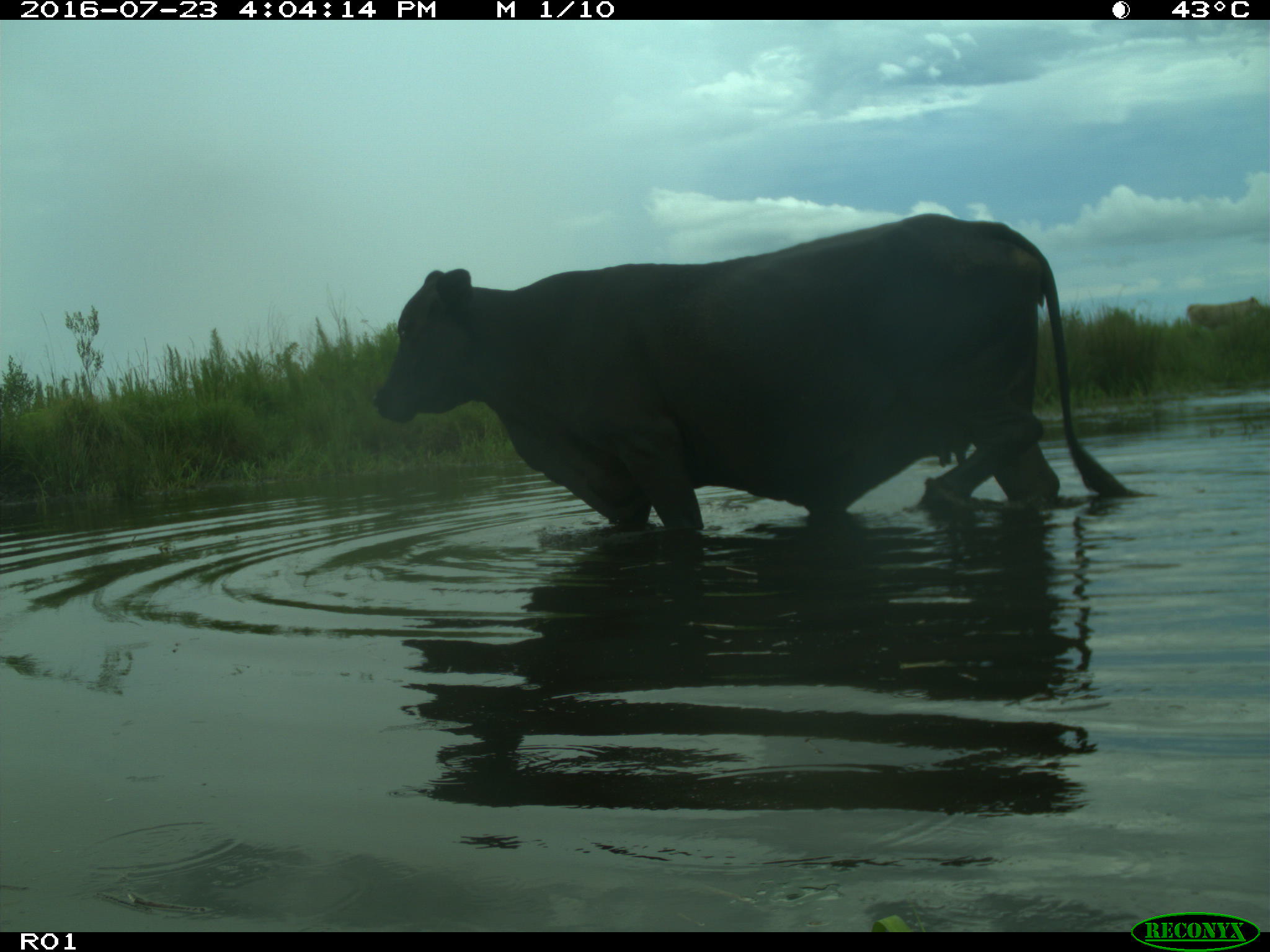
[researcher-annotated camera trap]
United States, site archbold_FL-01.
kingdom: Animalia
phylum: Chordata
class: Mammalia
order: Artiodactyla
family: Bovidae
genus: Bos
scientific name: Bos taurus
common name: domestic cow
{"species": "Bos taurus (domestic cow)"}